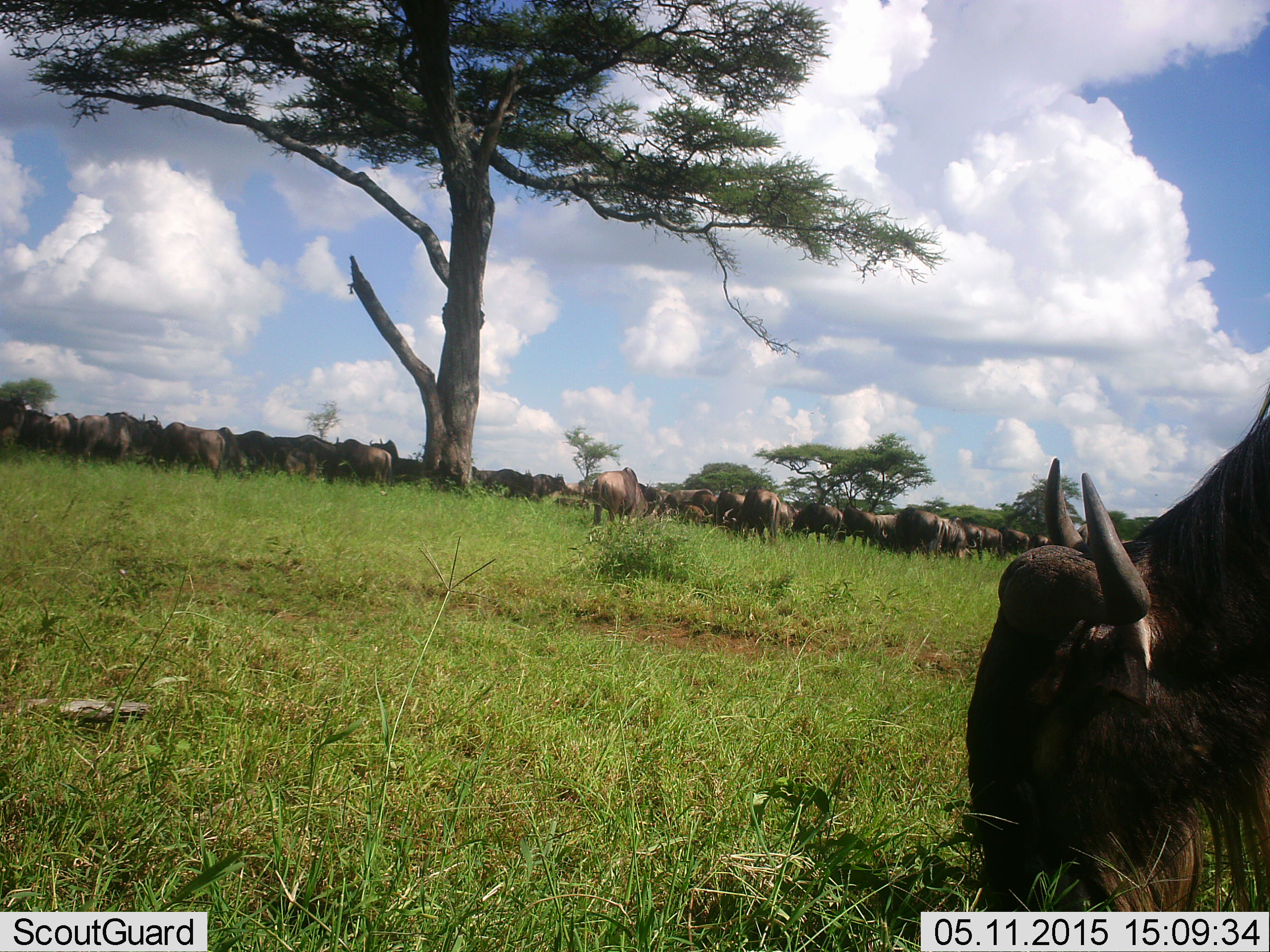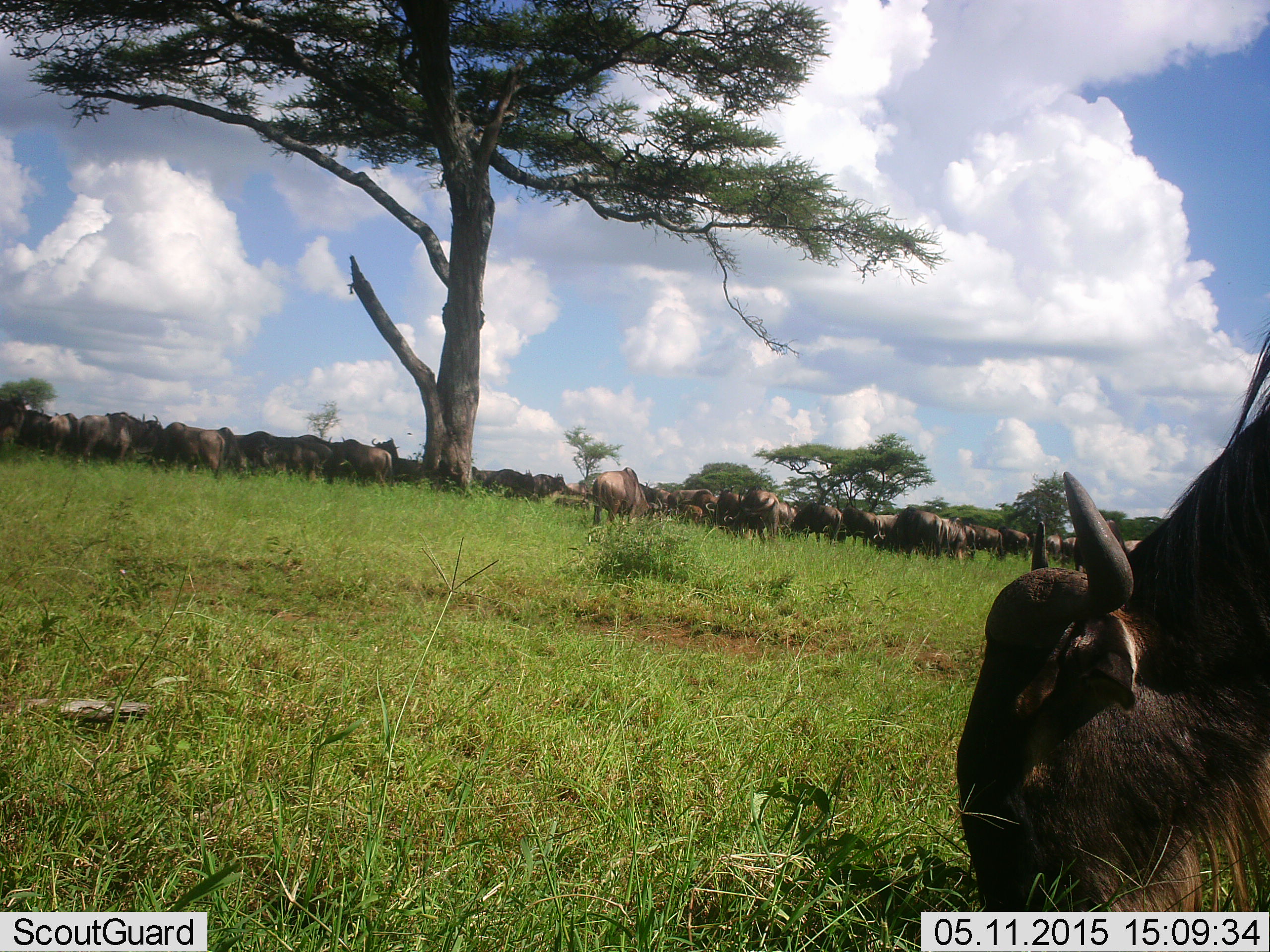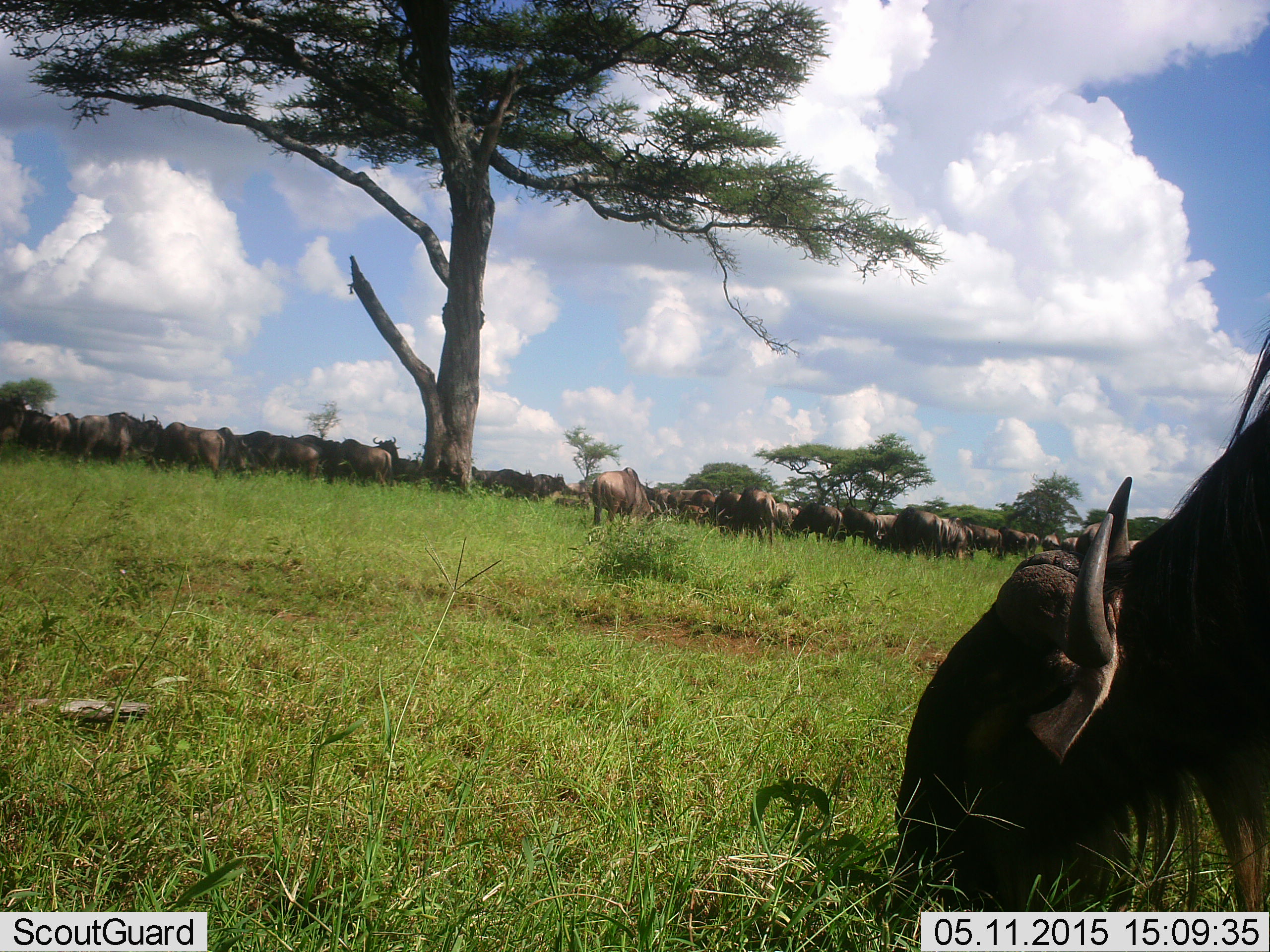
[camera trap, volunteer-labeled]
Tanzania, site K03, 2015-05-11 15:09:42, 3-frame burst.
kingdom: Animalia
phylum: Chordata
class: Mammalia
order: Artiodactyla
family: Bovidae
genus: Connochaetes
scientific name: Connochaetes taurinus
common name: blue wildebeest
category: wildebeest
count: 11-50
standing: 50%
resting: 10%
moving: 30%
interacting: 0%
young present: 10%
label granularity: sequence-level